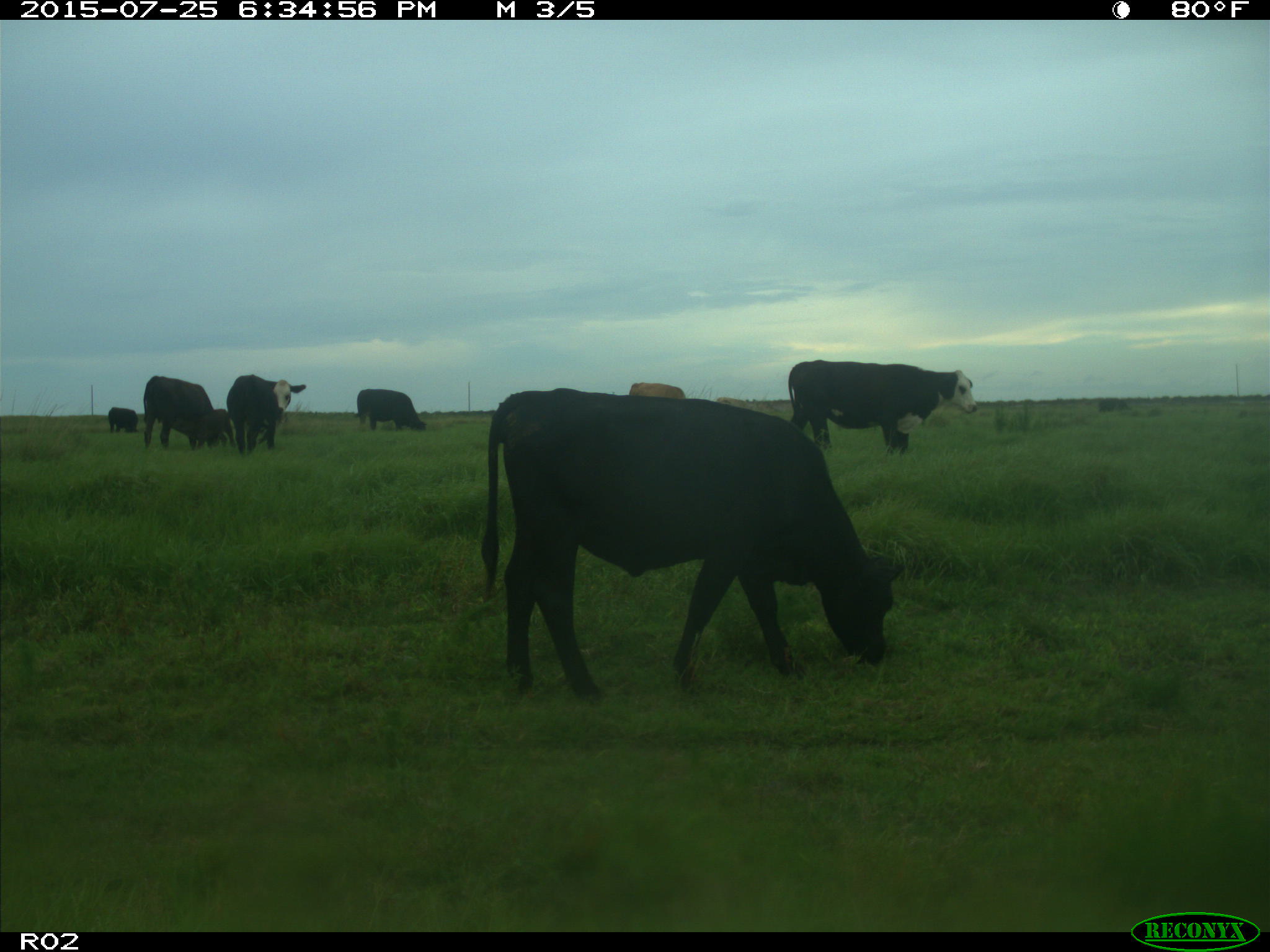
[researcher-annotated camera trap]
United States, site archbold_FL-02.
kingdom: Animalia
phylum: Chordata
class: Mammalia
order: Artiodactyla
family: Bovidae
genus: Bos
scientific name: Bos taurus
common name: domestic cow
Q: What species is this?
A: Bos taurus (domestic cow).